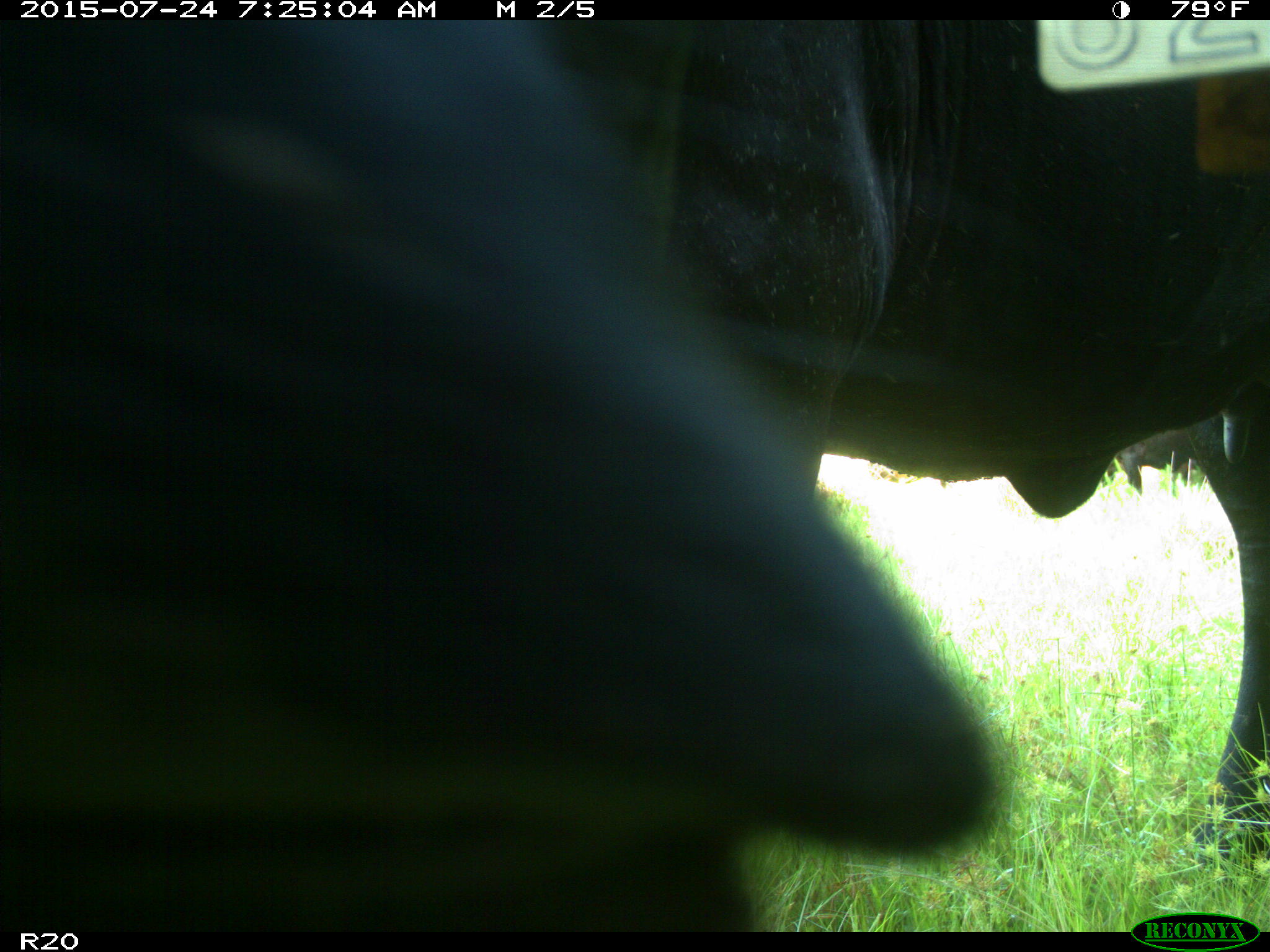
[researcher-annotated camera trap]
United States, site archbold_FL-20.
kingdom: Animalia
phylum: Chordata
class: Mammalia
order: Artiodactyla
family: Bovidae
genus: Bos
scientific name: Bos taurus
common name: domestic cow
Bos taurus (domestic cow).